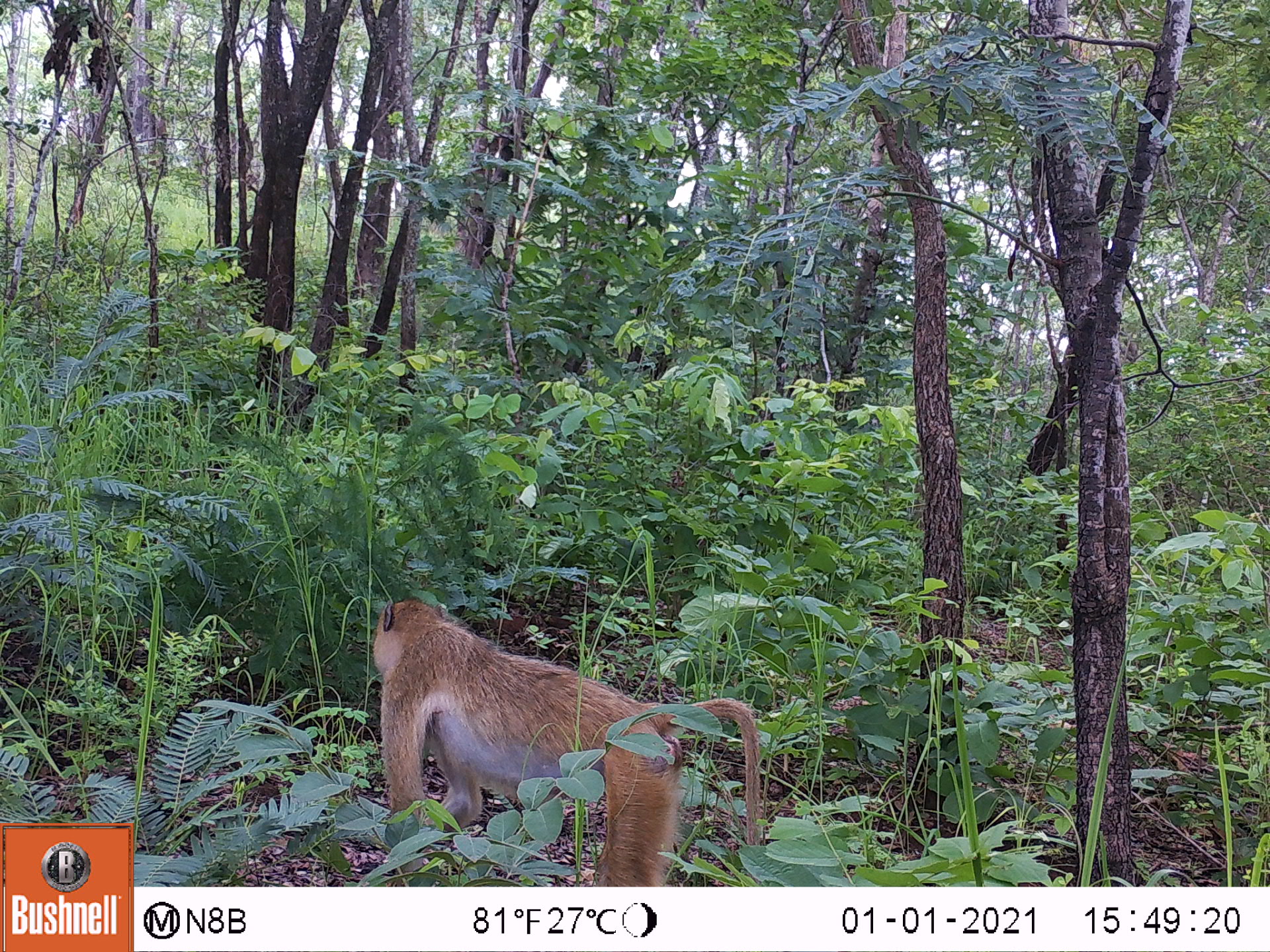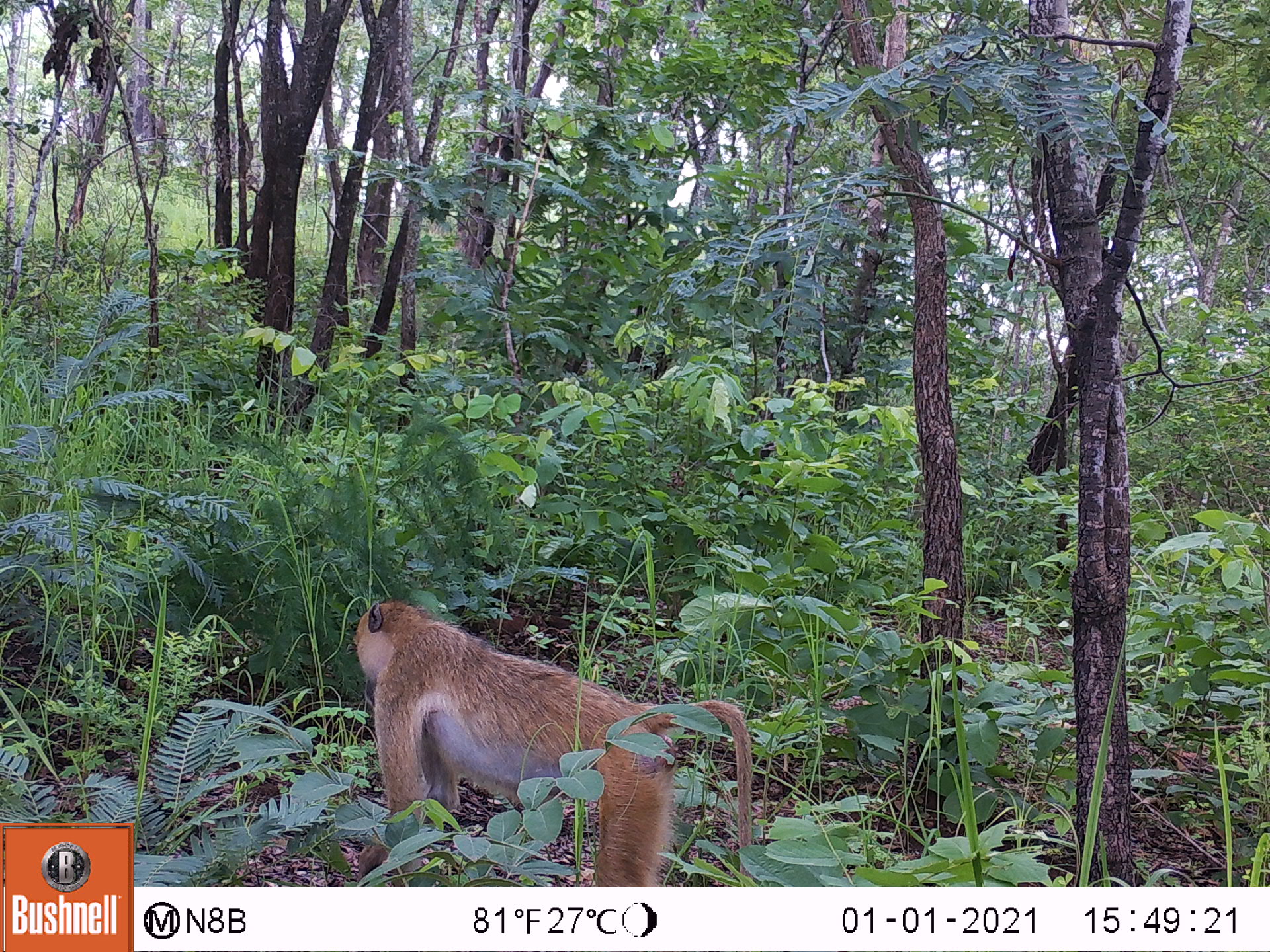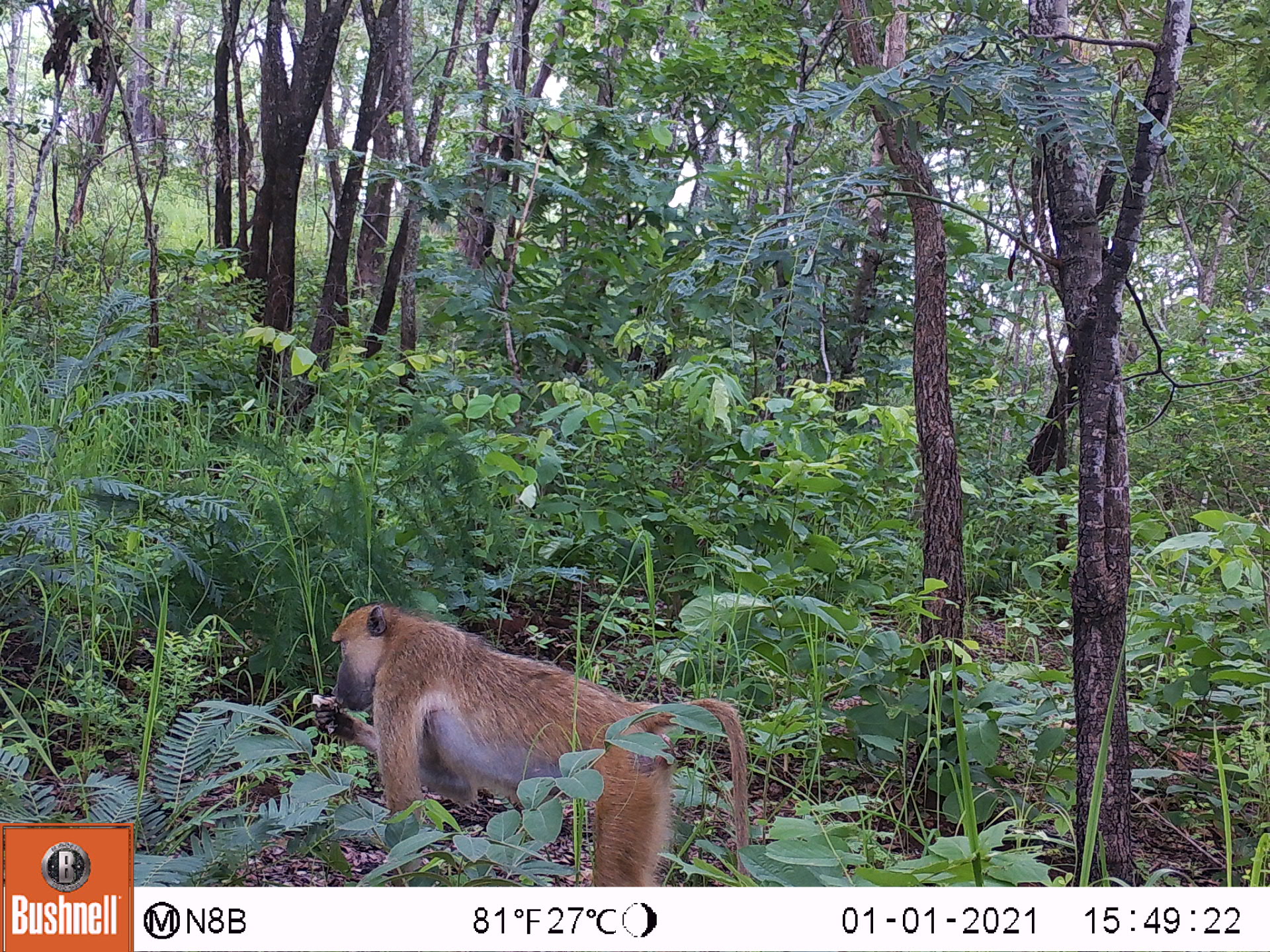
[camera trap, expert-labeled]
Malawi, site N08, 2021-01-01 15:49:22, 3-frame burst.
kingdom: Animalia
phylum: Chordata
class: Mammalia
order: Primates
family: Cercopithecidae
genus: Papio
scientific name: Papio cynocephalus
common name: yellow baboon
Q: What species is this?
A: Yellow baboon (Papio cynocephalus).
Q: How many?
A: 2.